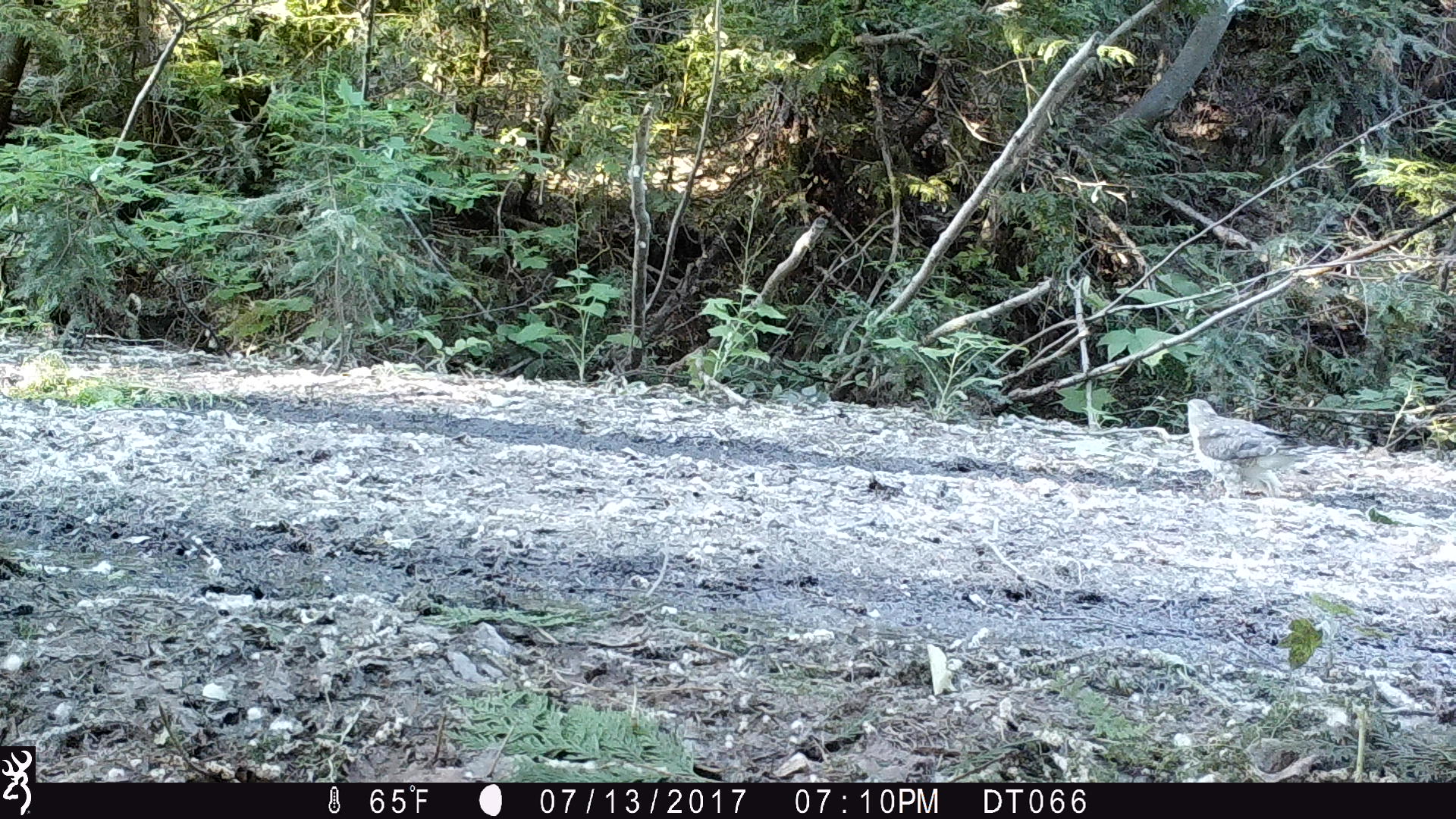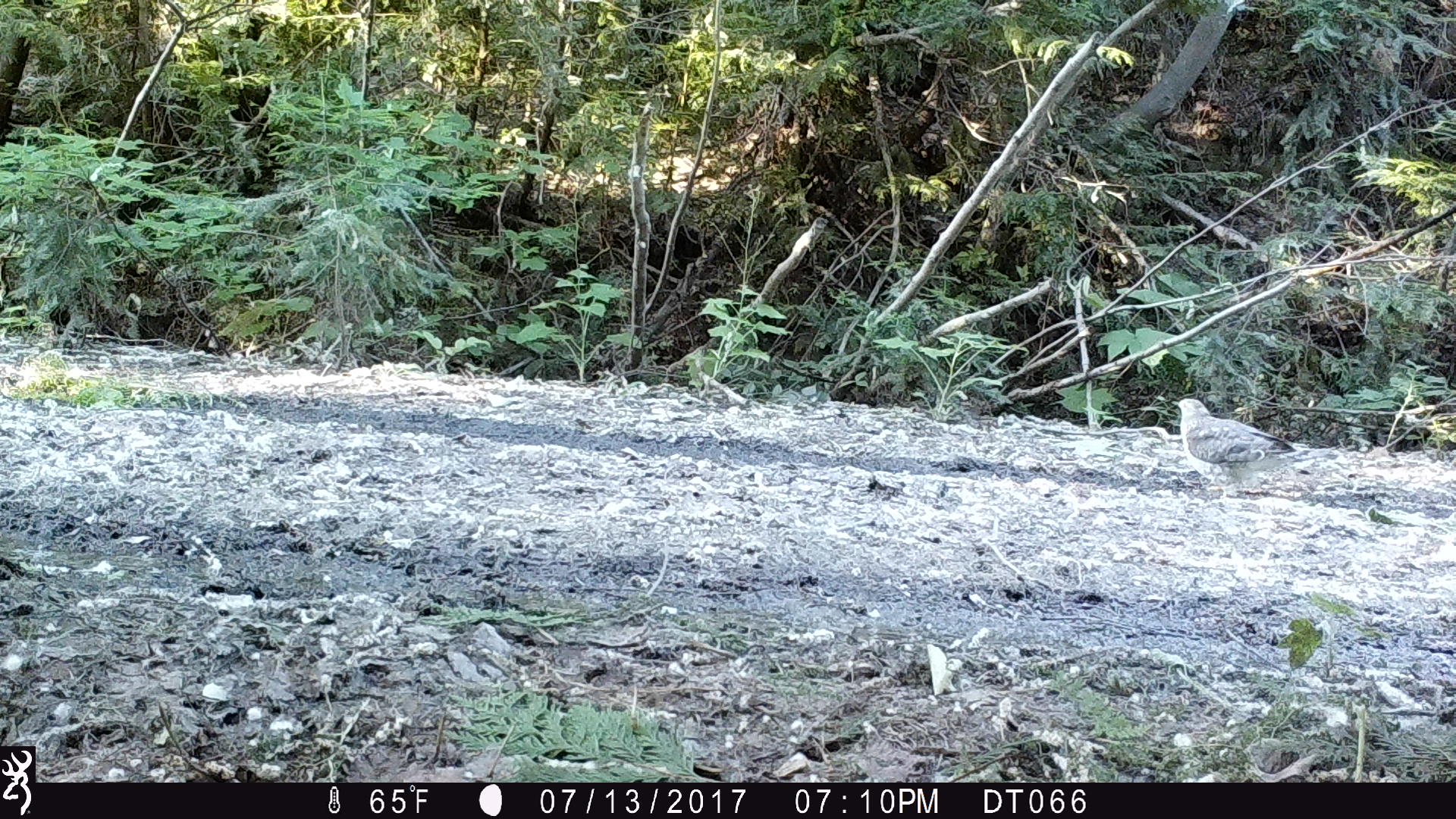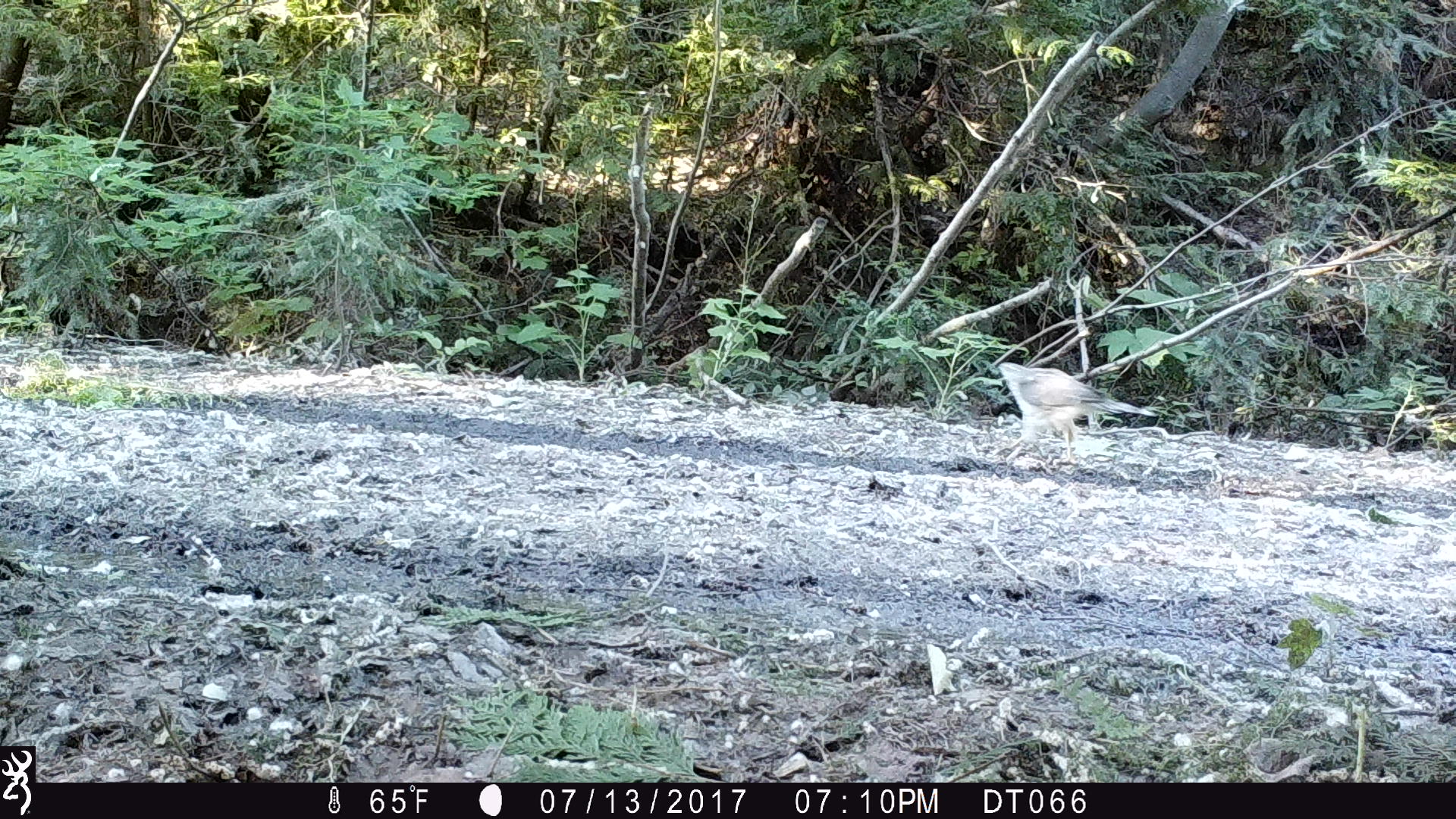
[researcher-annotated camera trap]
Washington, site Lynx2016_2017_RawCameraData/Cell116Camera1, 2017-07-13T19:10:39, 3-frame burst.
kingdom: Animalia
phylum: Chordata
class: Aves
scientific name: Aves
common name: birds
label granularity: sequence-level